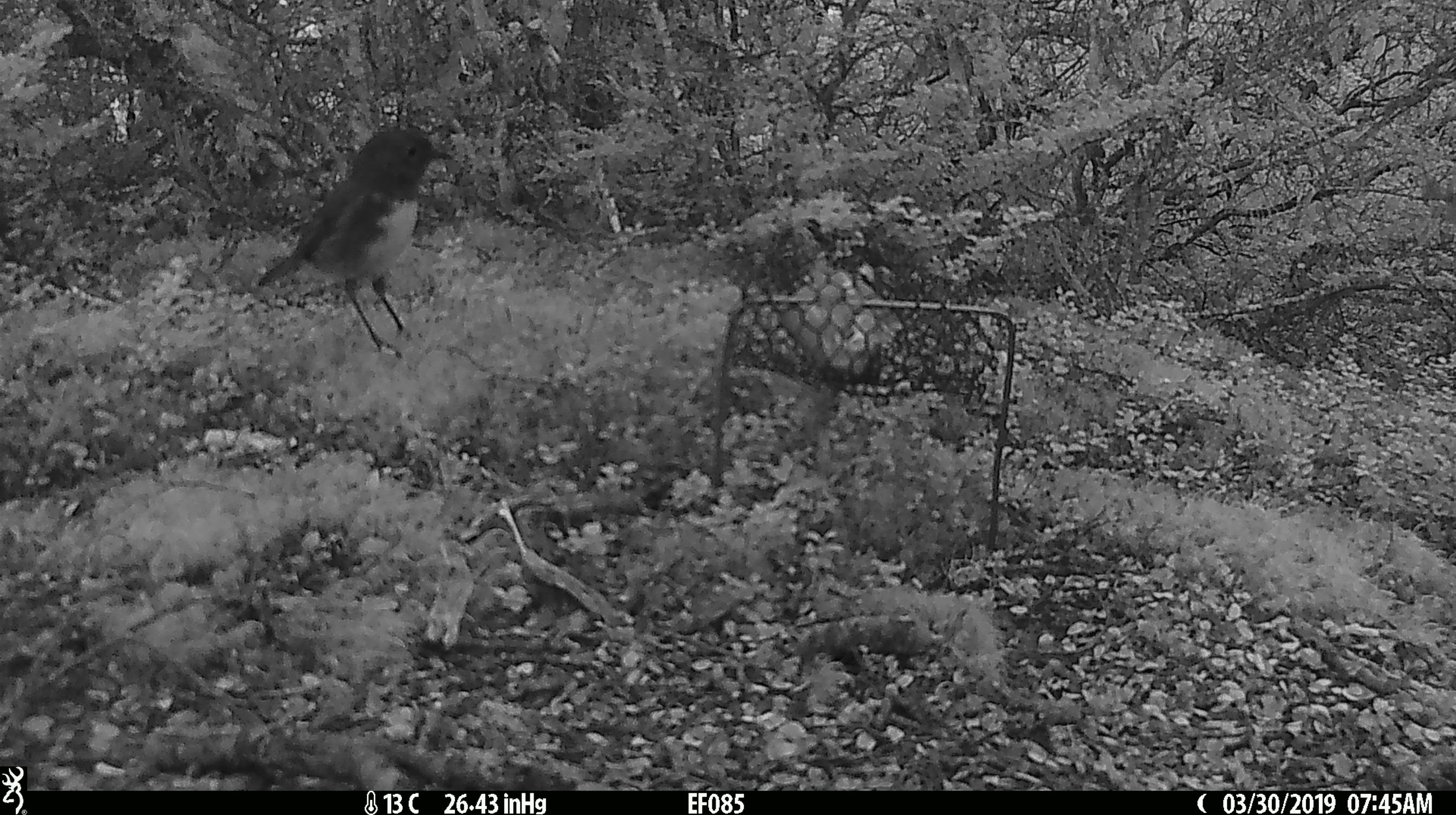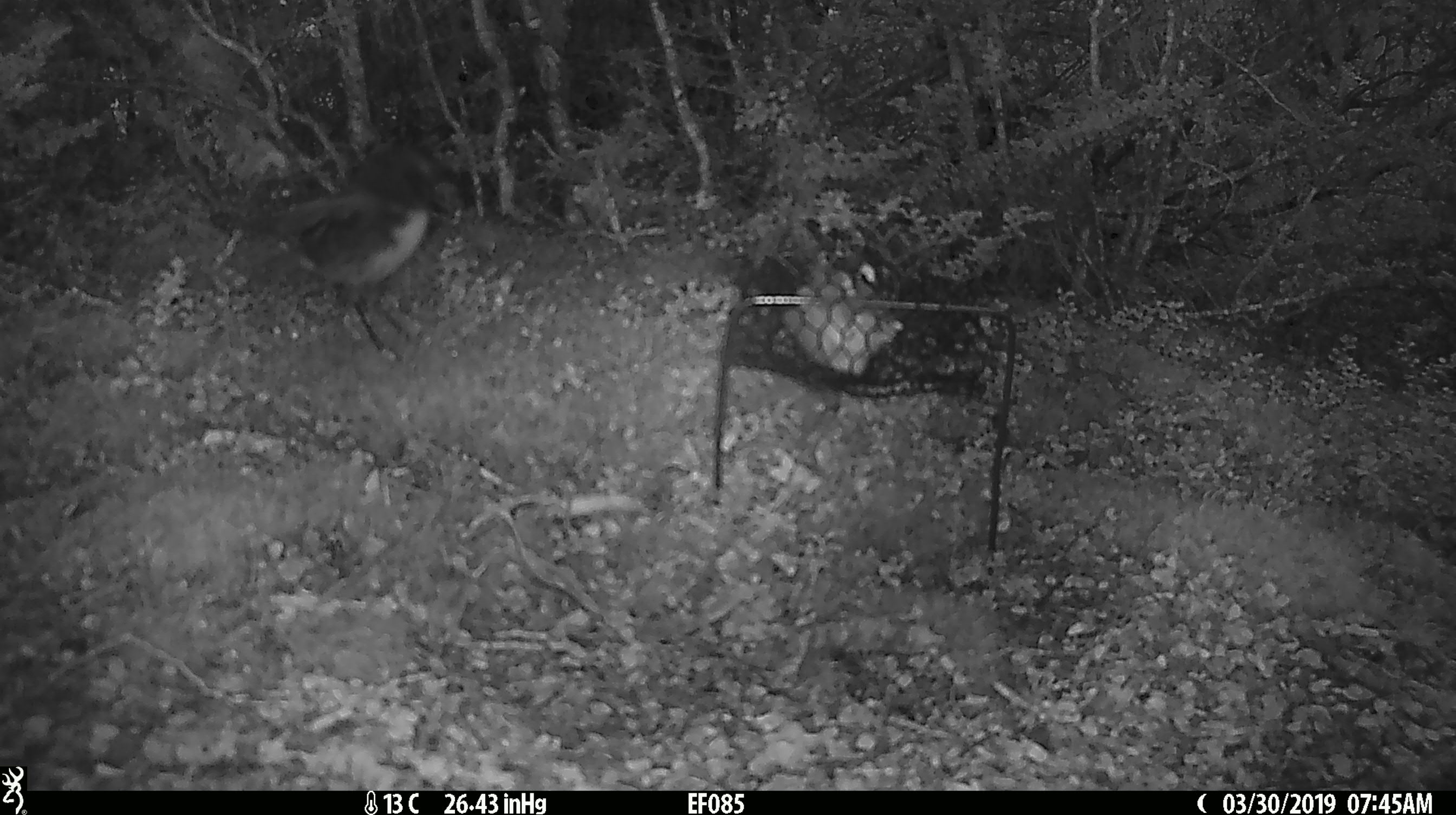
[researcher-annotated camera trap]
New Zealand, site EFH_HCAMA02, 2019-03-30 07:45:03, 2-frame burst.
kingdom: Animalia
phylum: Chordata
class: Aves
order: Passeriformes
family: Petroicidae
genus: Petroica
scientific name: Petroica australis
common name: new zealand robin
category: robin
Robin (new zealand robin) (Petroica australis).